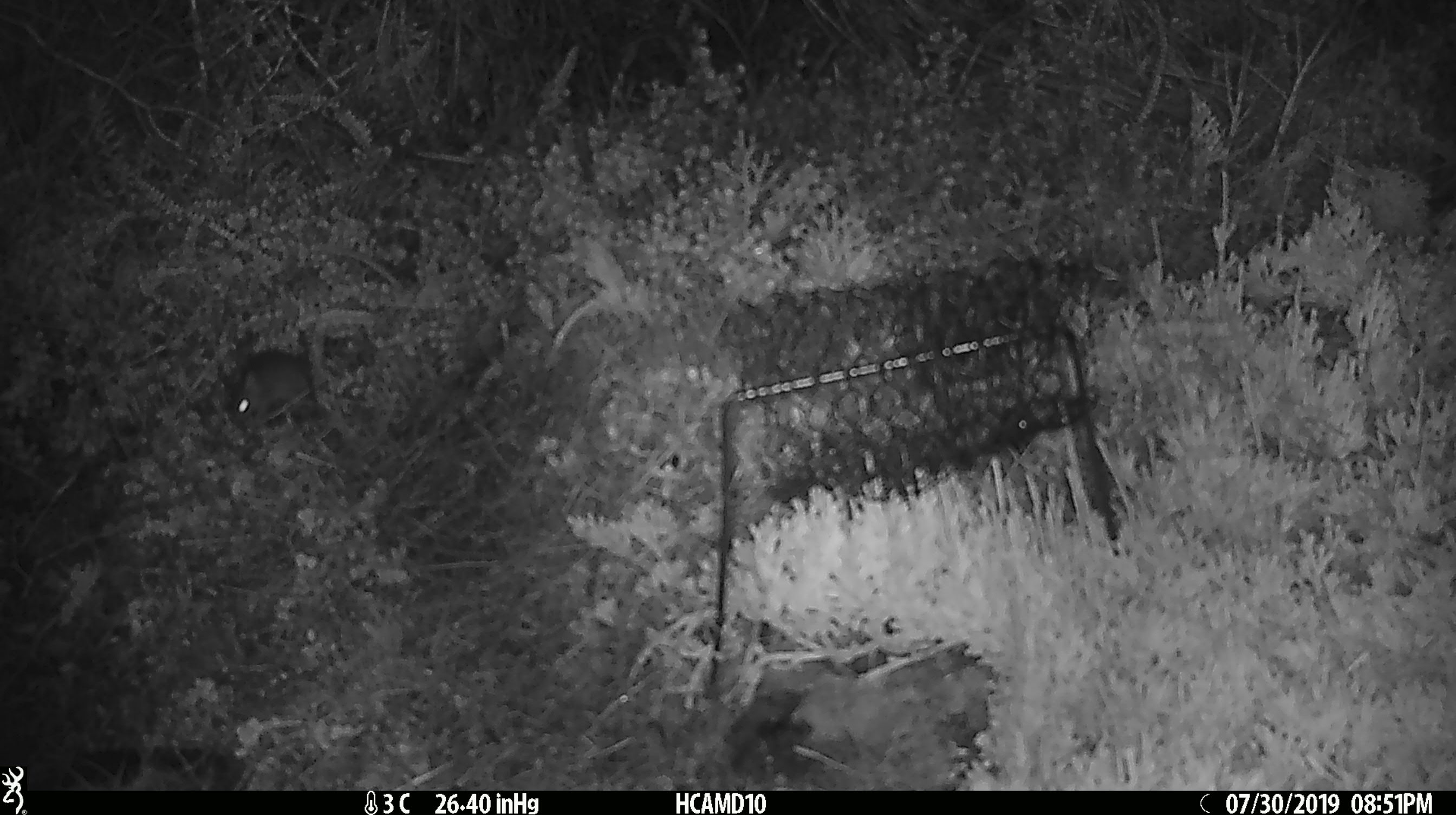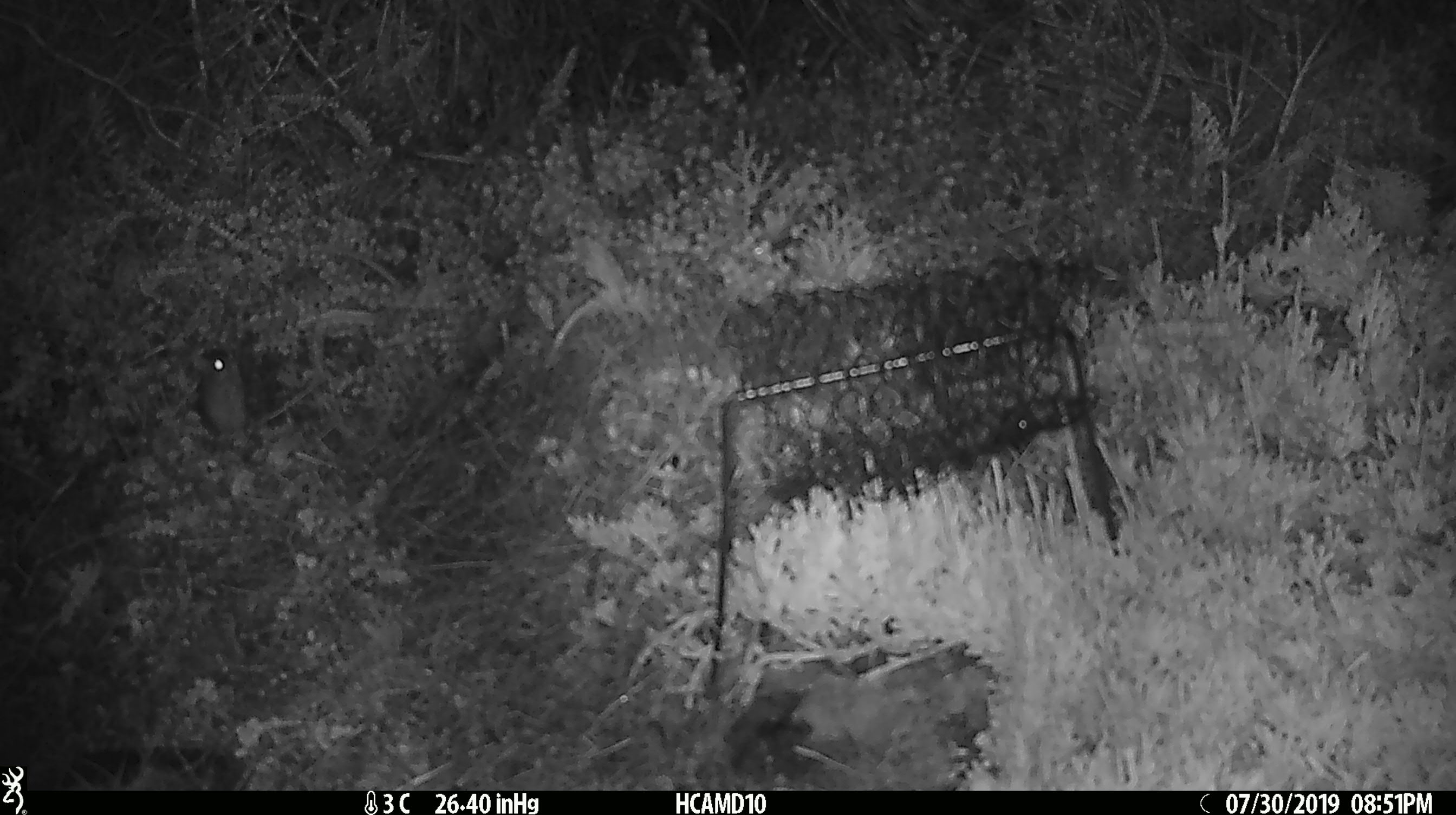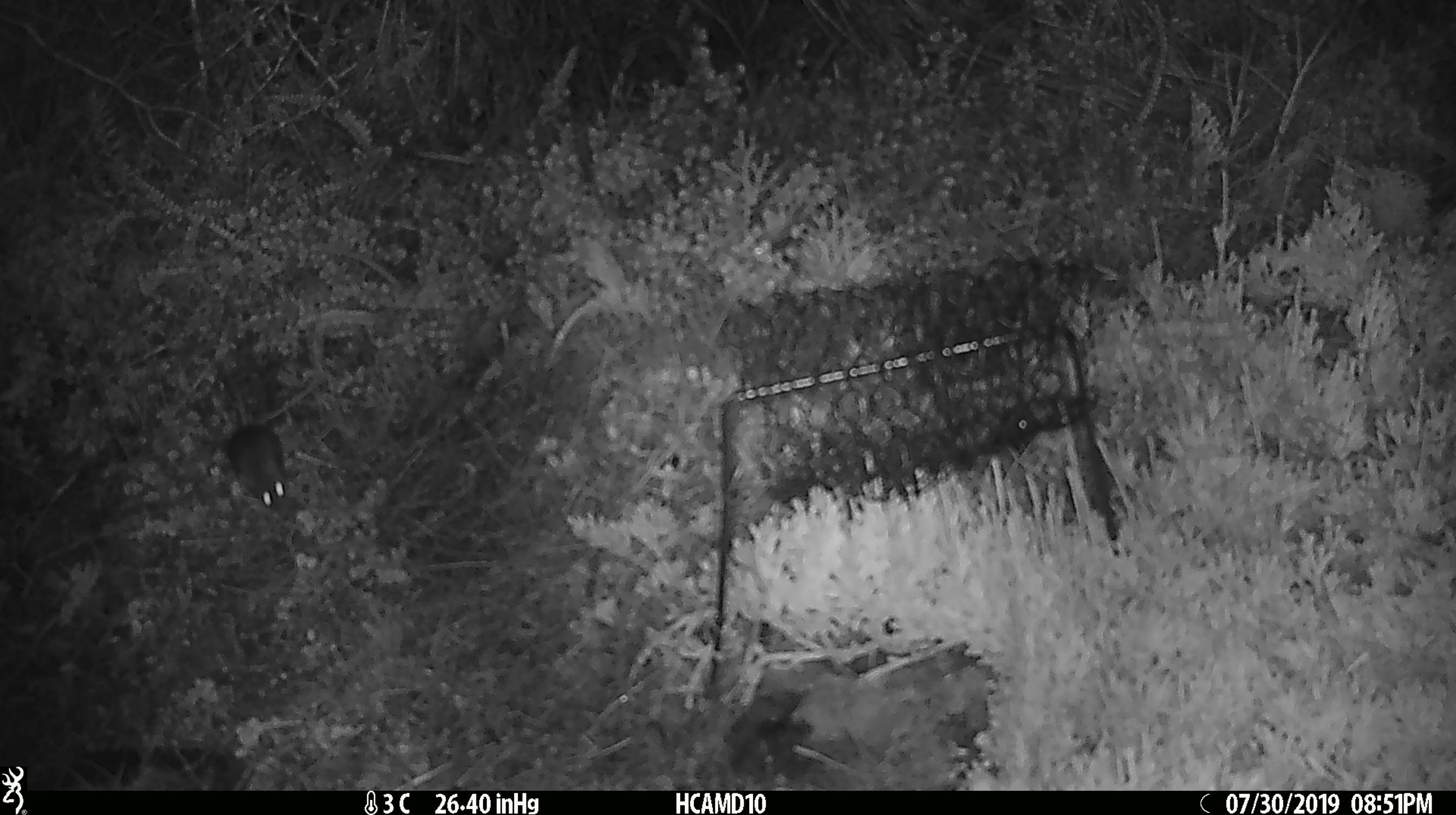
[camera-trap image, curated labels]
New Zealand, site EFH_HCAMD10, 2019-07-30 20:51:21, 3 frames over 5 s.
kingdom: Animalia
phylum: Chordata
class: Mammalia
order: Rodentia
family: Muridae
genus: Mus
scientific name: Mus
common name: mouse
Mouse (Mus).